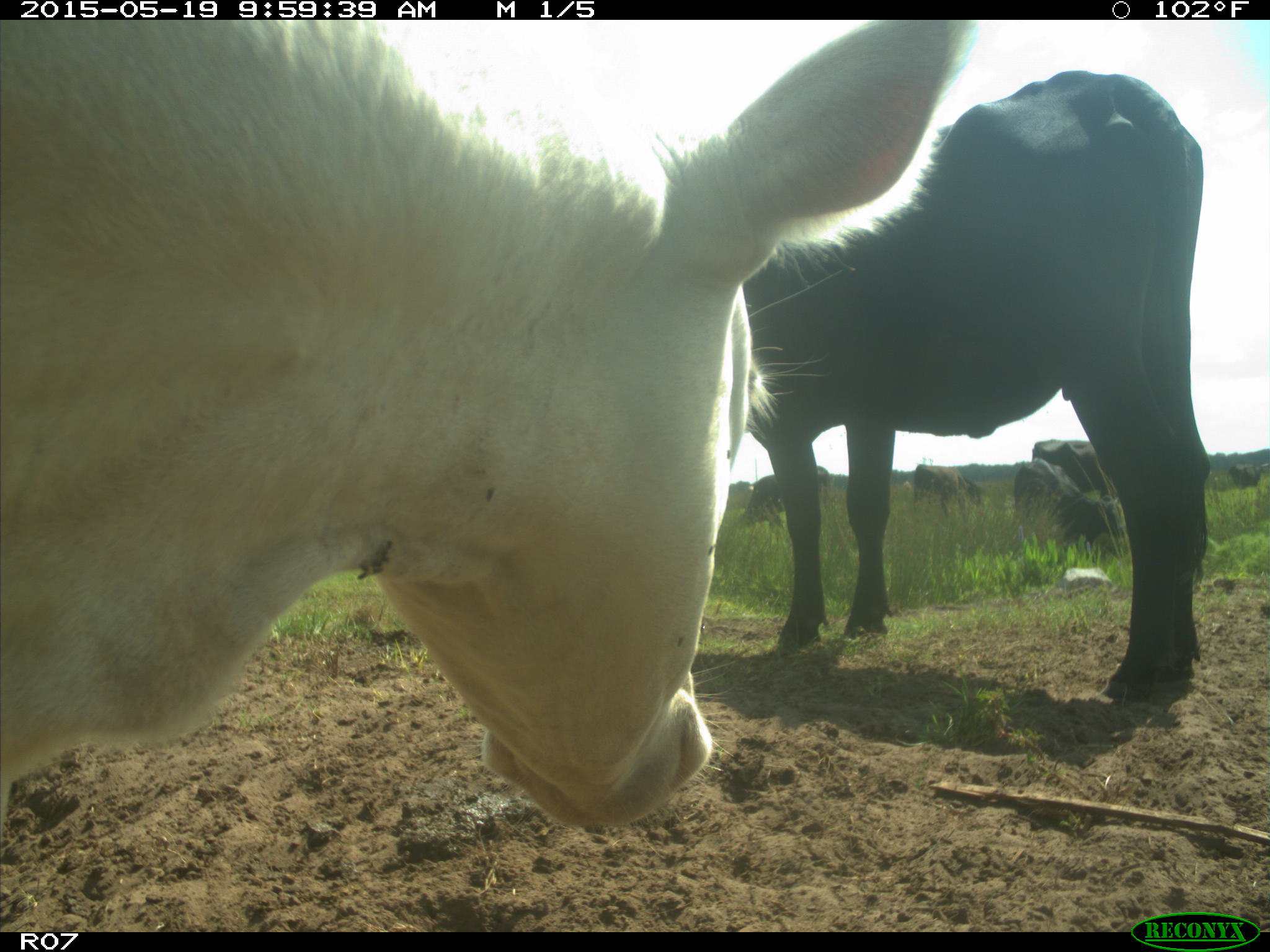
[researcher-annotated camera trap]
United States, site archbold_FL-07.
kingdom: Animalia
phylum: Chordata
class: Mammalia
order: Artiodactyla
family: Bovidae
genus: Bos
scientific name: Bos taurus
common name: domestic cow